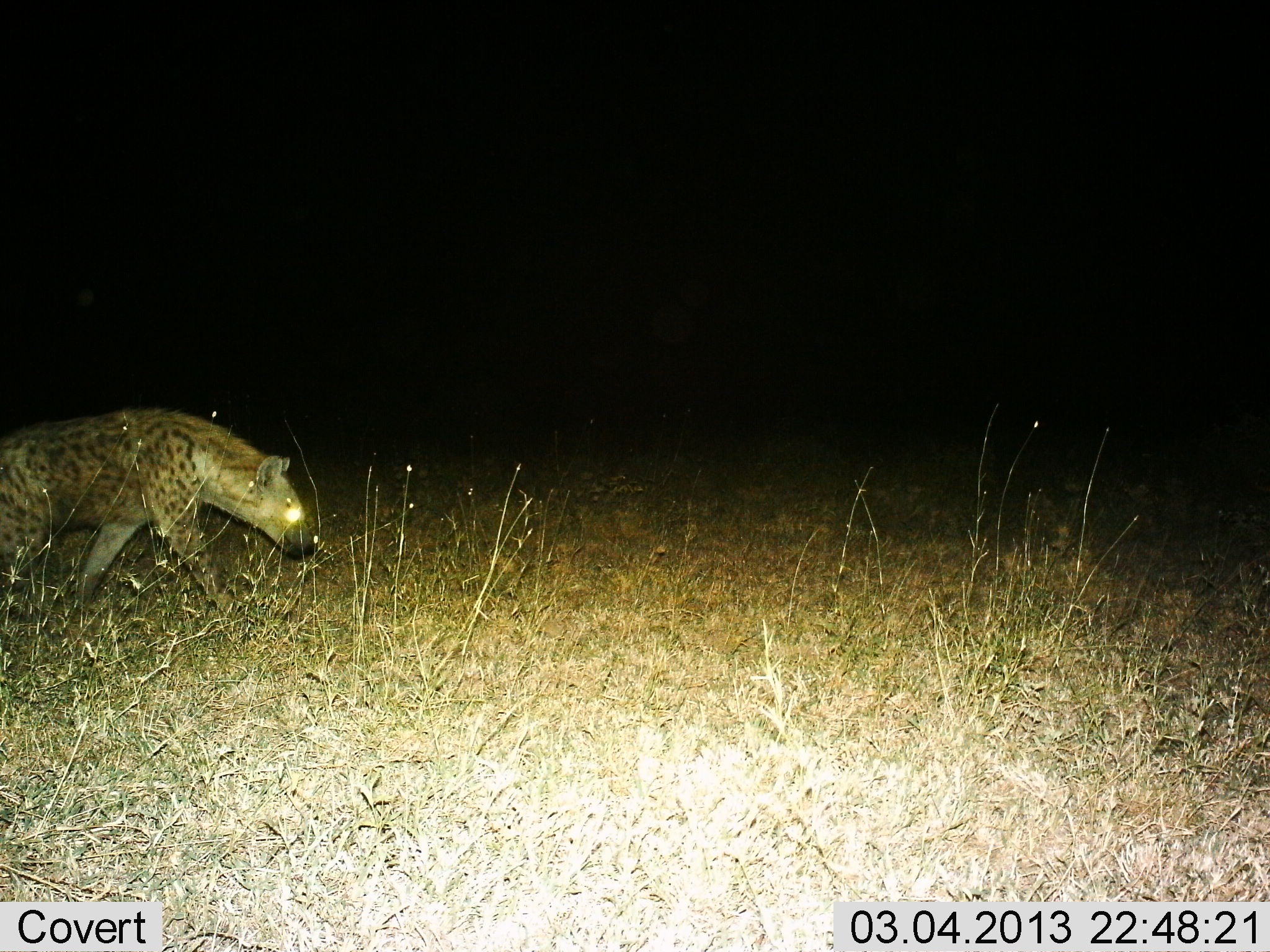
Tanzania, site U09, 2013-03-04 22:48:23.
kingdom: Animalia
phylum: Chordata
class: Mammalia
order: Carnivora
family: Hyaenidae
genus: Crocuta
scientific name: Crocuta crocuta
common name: spotted hyena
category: hyenaspotted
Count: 1.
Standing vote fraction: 4%.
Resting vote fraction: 4%.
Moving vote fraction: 100%.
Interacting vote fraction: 4%.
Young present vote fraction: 0%.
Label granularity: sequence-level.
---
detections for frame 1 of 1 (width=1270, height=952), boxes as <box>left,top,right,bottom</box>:
animal: <box>0,411,316,620</box>